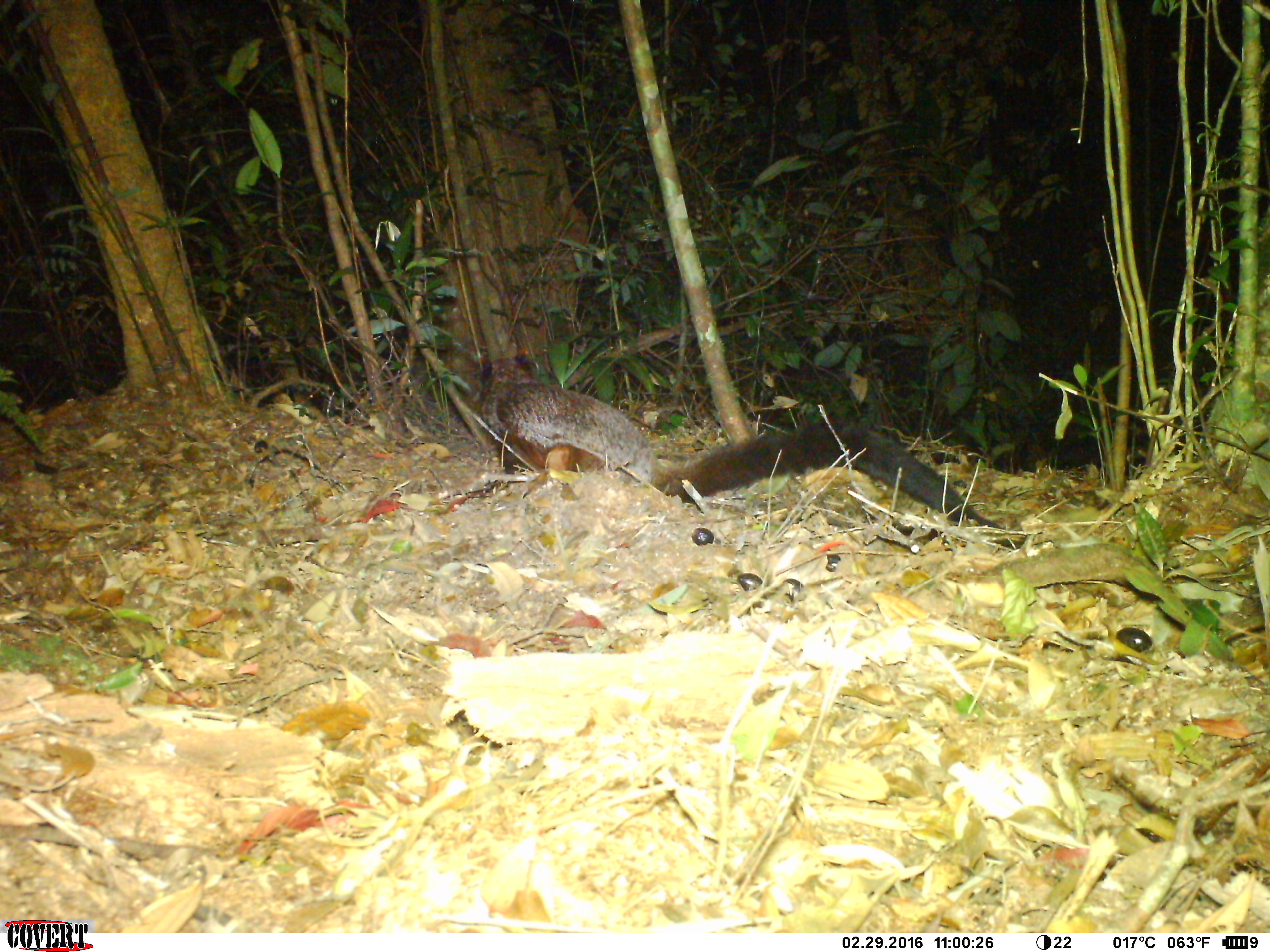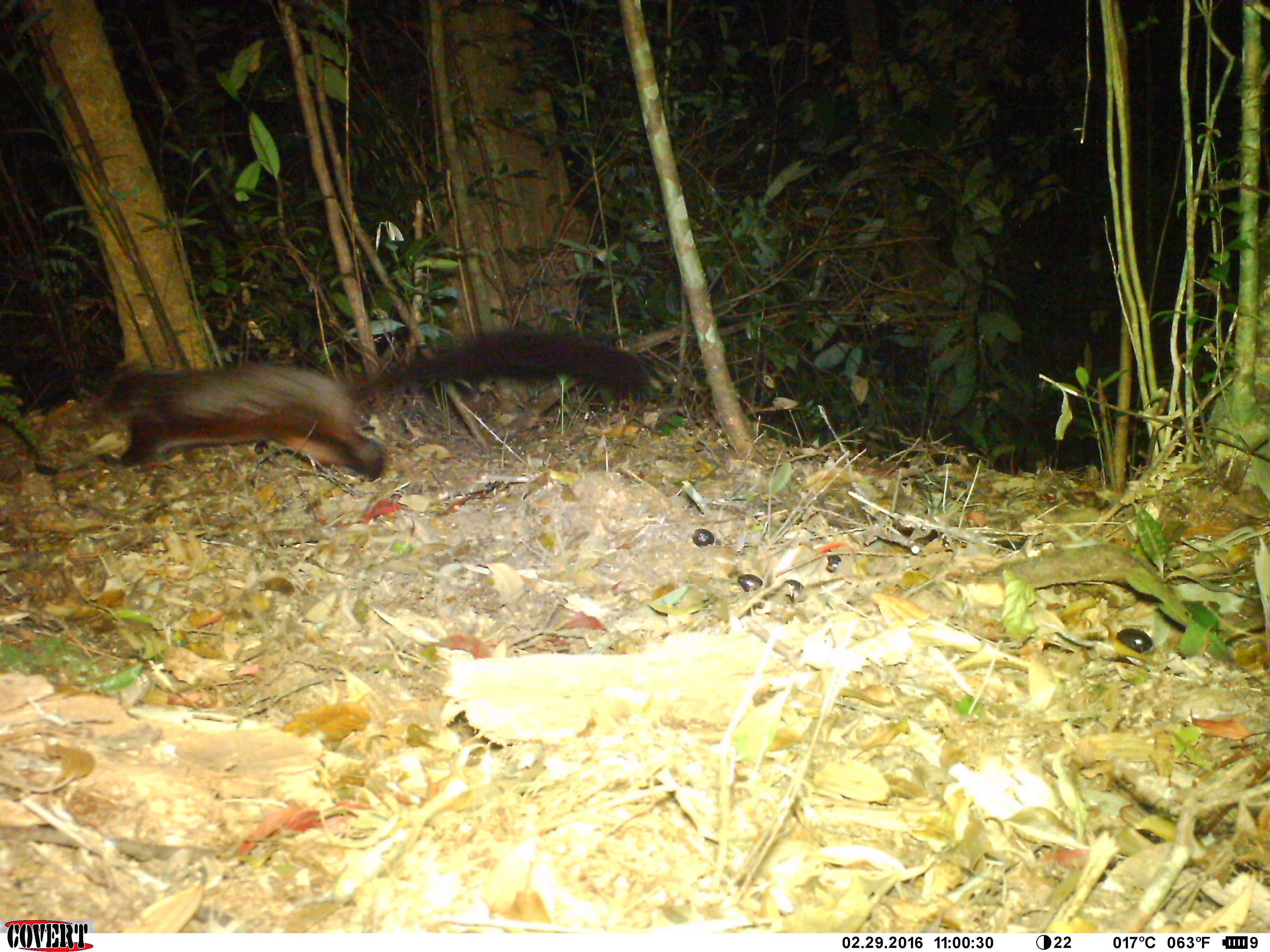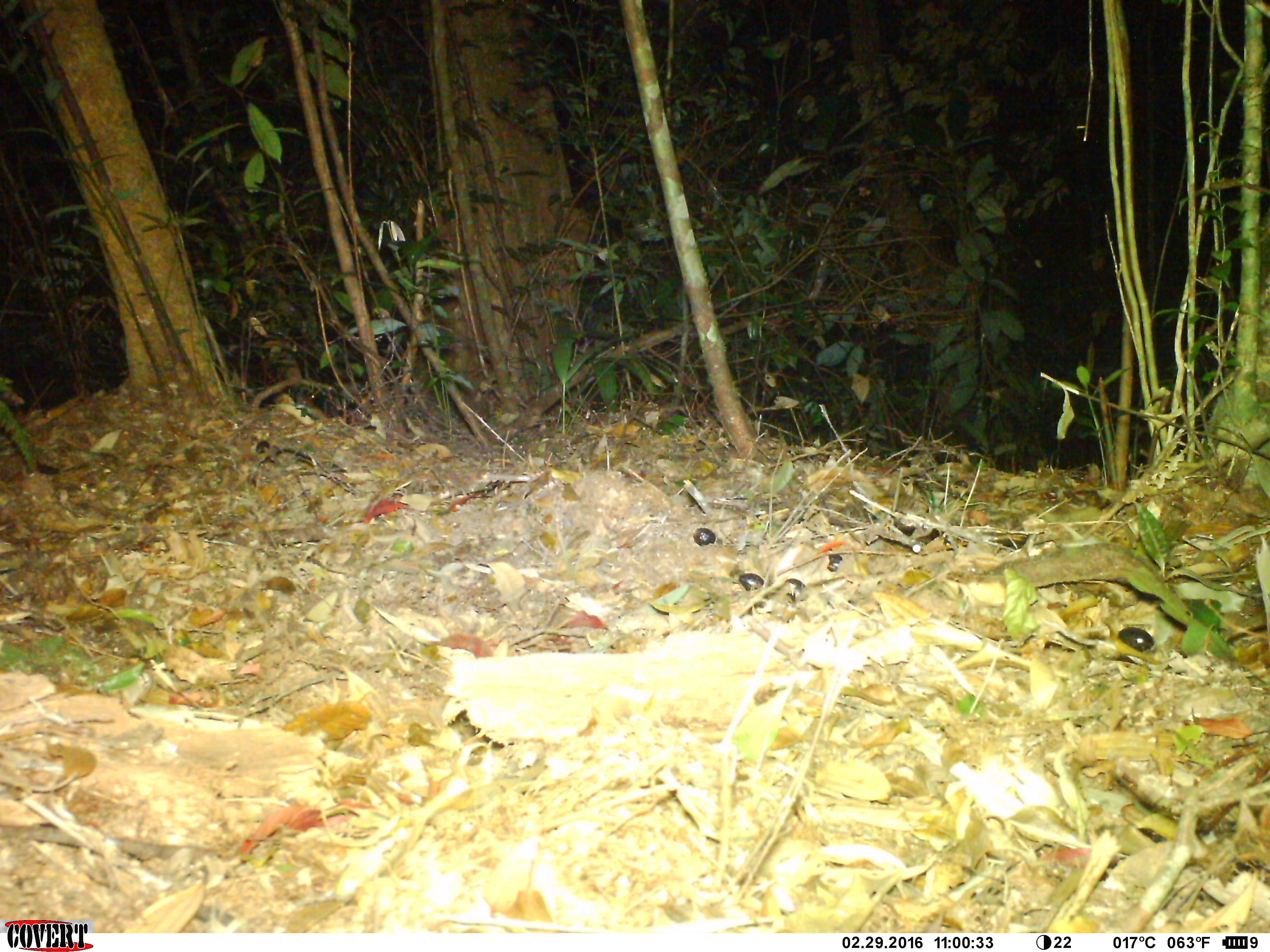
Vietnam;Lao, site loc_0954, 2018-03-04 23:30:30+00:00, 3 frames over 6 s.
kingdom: Animalia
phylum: Chordata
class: Mammalia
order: Rodentia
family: Sciuridae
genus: Petaurista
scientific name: Petaurista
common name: giant flying squirrel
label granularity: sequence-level